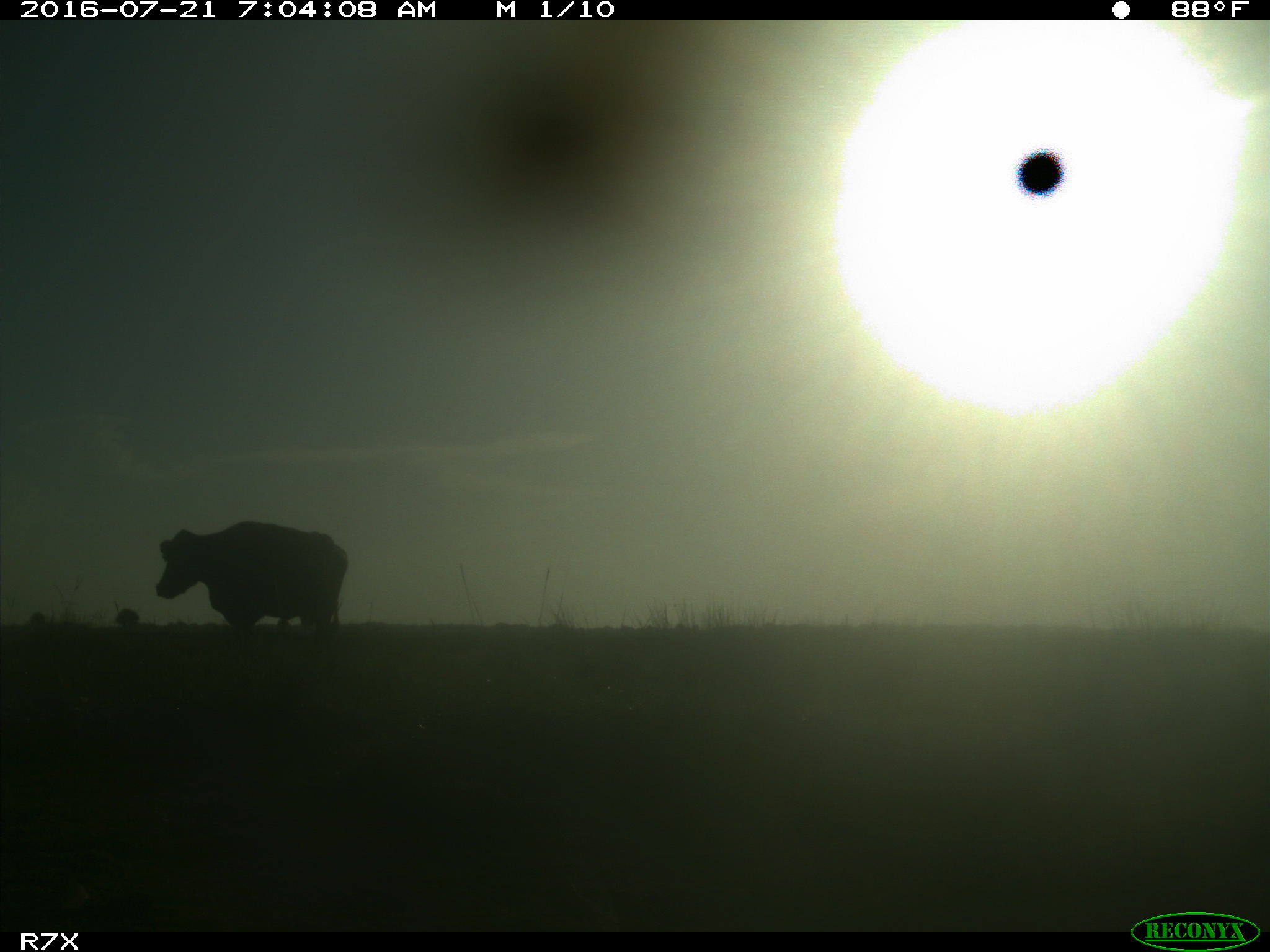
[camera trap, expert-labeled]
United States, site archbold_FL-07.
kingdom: Animalia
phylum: Chordata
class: Mammalia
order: Artiodactyla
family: Bovidae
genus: Bos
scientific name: Bos taurus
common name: domestic cow